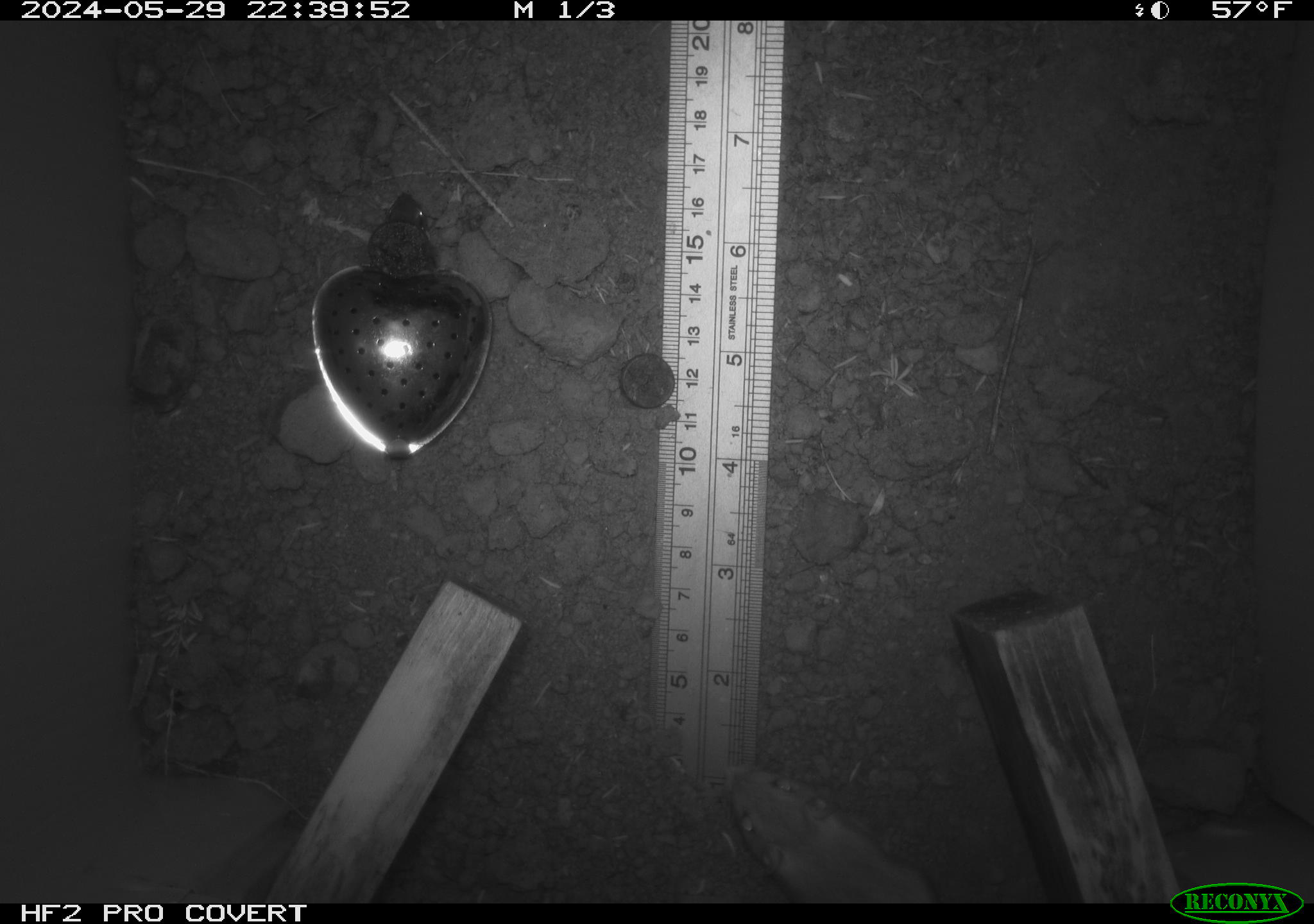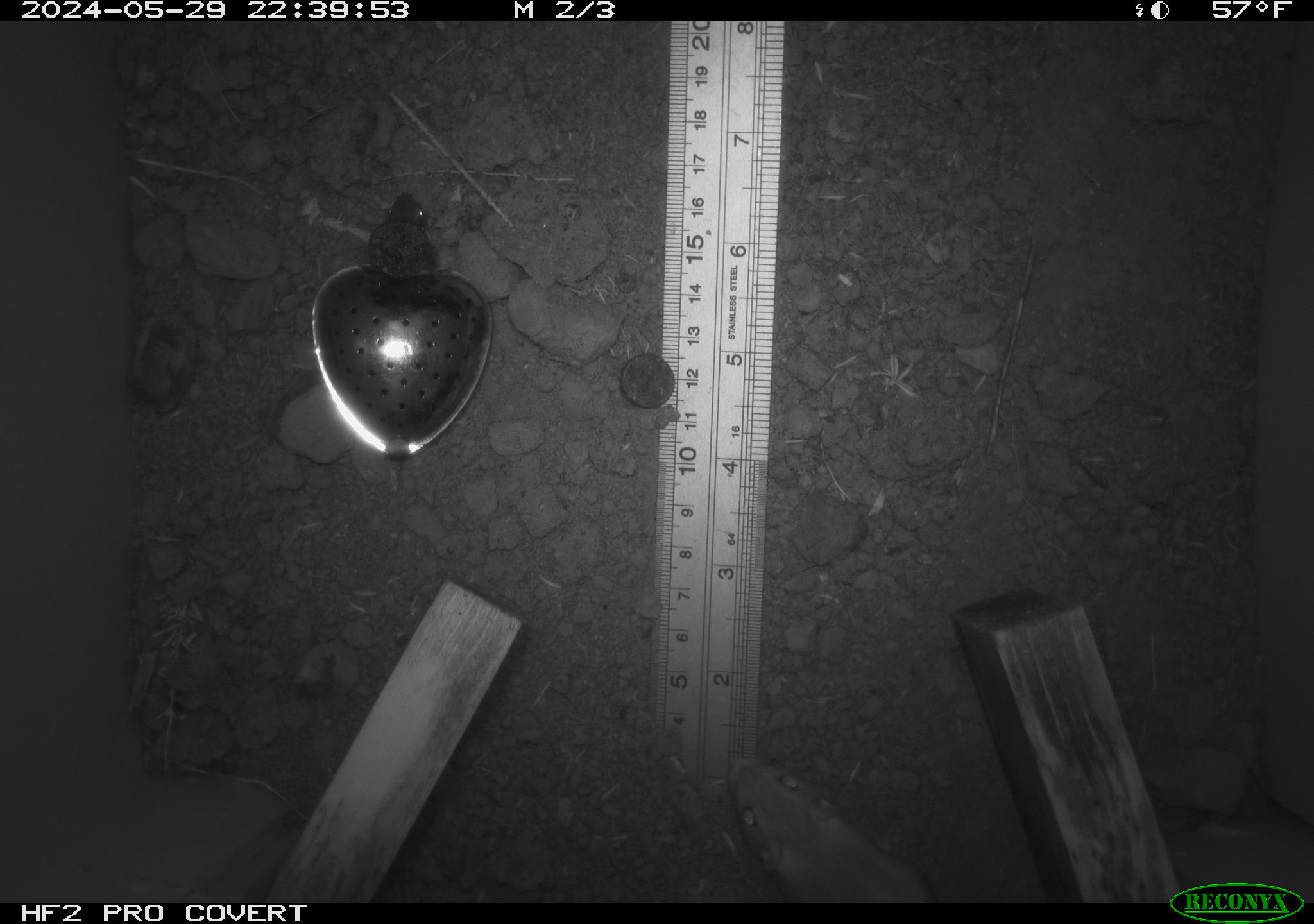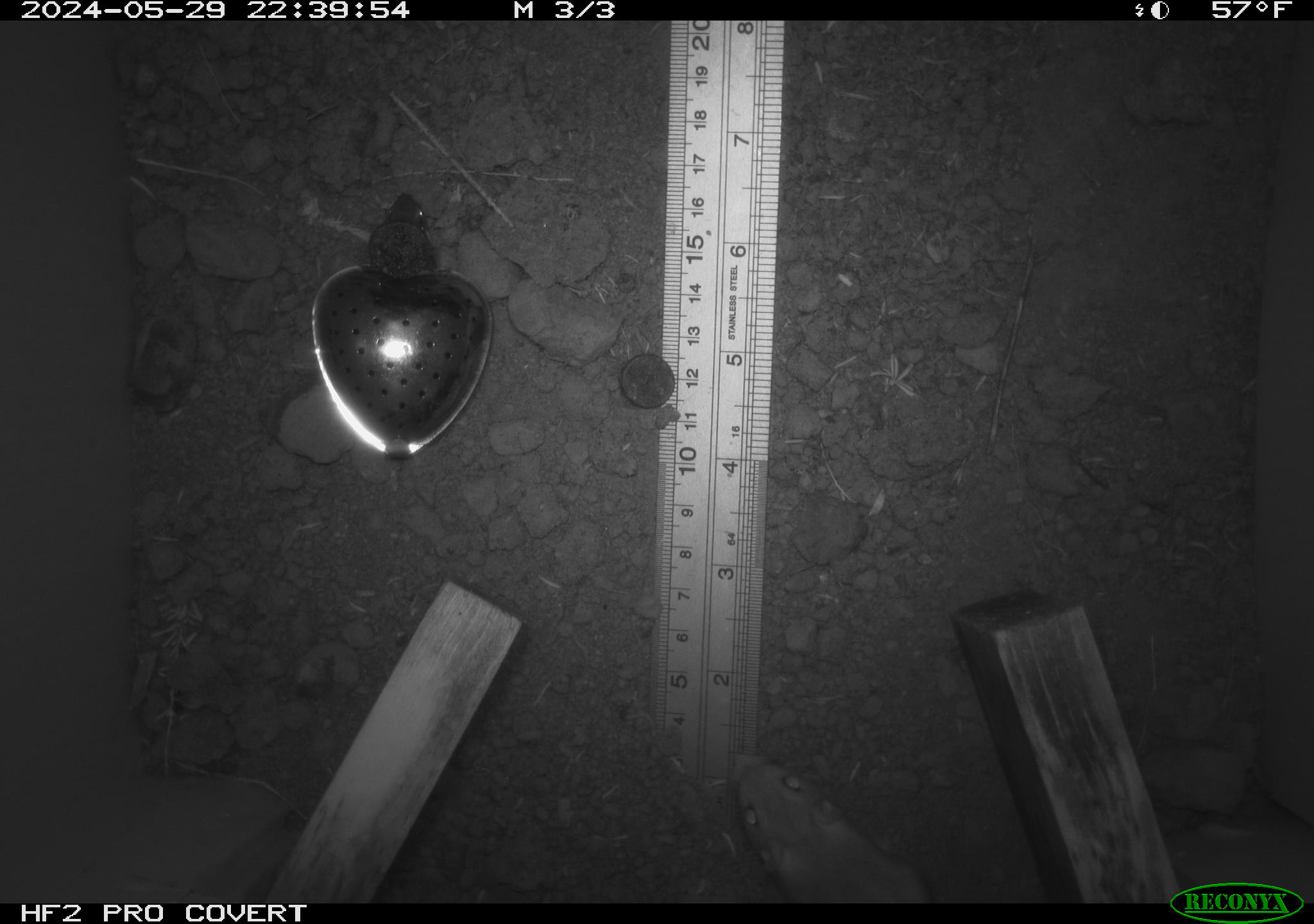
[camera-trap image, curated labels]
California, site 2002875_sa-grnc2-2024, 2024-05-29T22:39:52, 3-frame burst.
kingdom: Animalia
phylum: Chordata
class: Mammalia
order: Rodentia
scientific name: Rodentia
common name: rodent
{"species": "rodent (Rodentia)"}